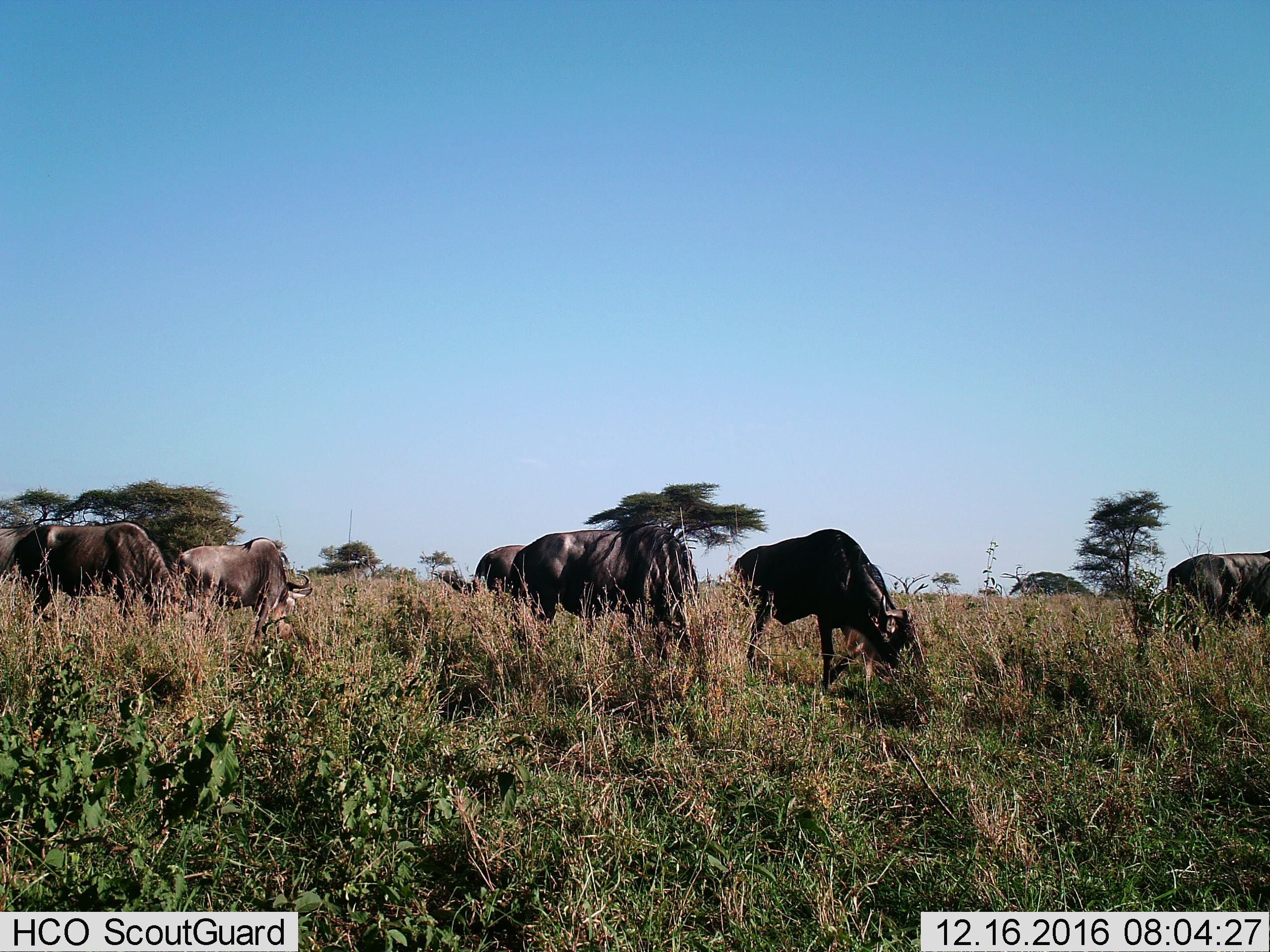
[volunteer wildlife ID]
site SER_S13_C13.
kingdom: Animalia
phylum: Chordata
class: Mammalia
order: Artiodactyla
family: Bovidae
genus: Connochaetes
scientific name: Connochaetes taurinus taurinus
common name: blue wildebeest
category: wildebeestblue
Wildebeestblue (blue wildebeest) (Connochaetes taurinus taurinus), count 6. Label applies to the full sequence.